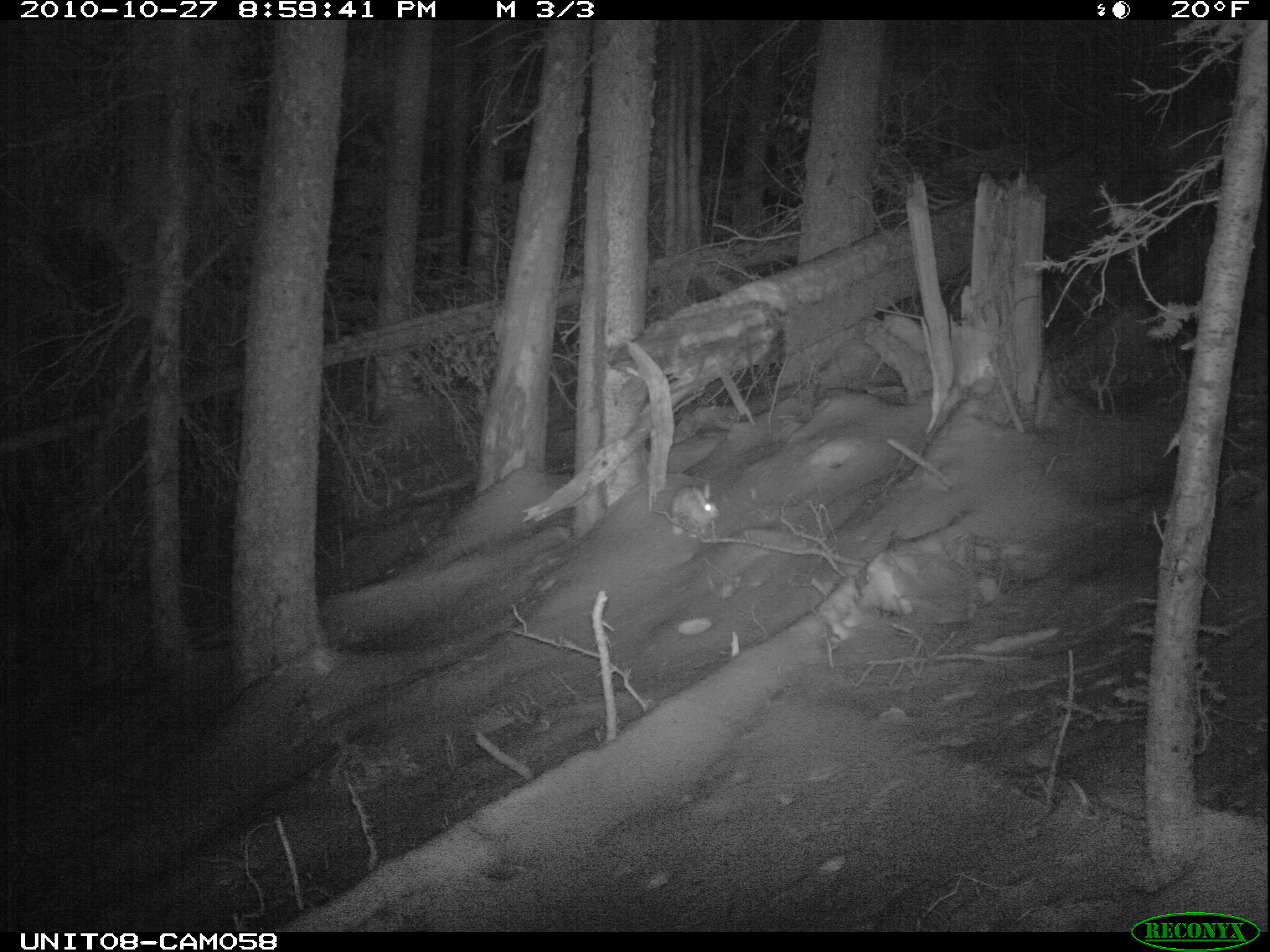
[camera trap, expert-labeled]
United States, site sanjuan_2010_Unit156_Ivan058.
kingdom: Animalia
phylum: Chordata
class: Mammalia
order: Lagomorpha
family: Leporidae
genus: Lepus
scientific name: Lepus americanus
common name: snowshoe hare